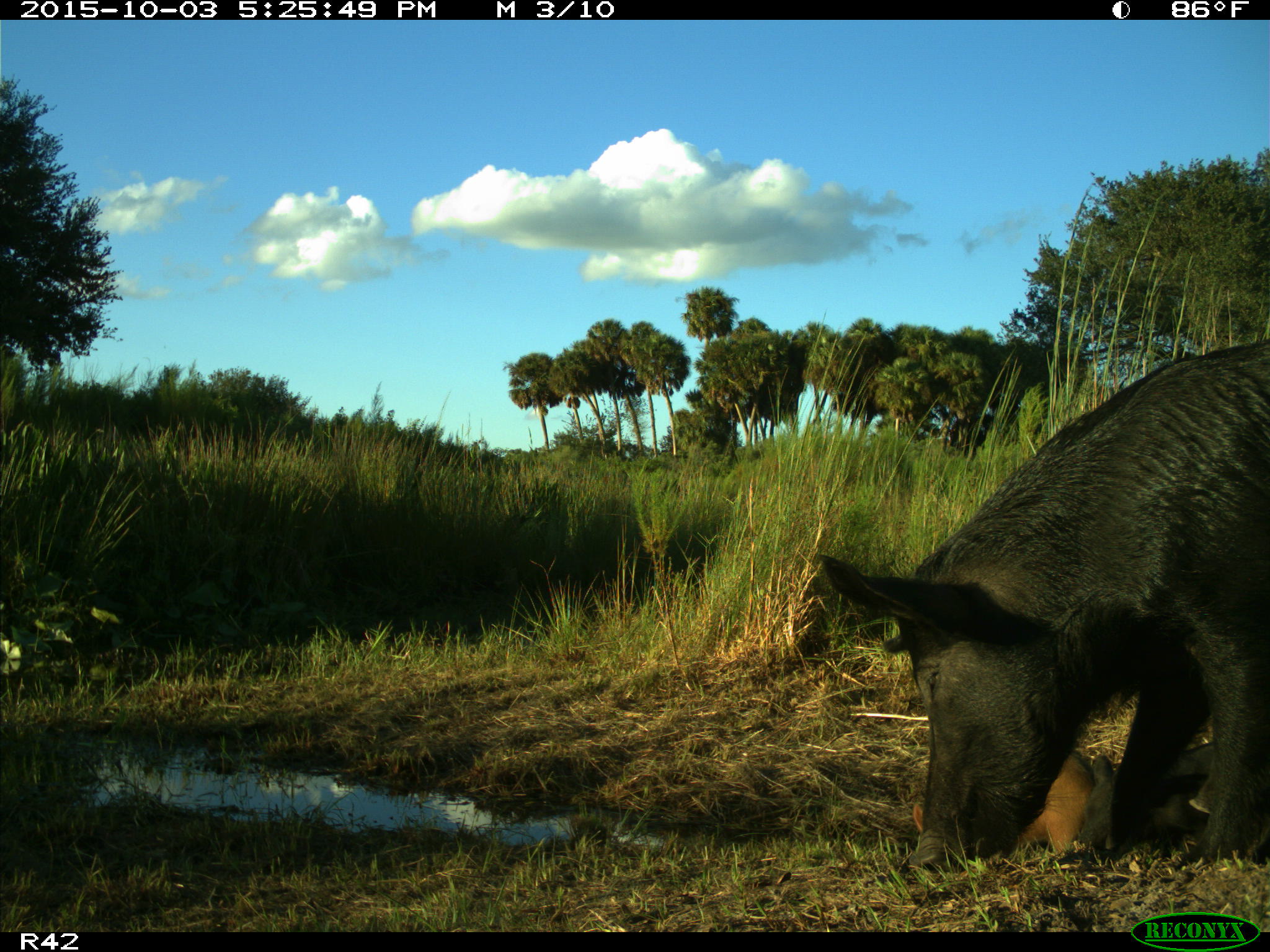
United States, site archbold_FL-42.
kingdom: Animalia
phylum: Chordata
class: Mammalia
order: Artiodactyla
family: Suidae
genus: Sus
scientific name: Sus scrofa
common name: wild boar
Sus scrofa (wild boar).